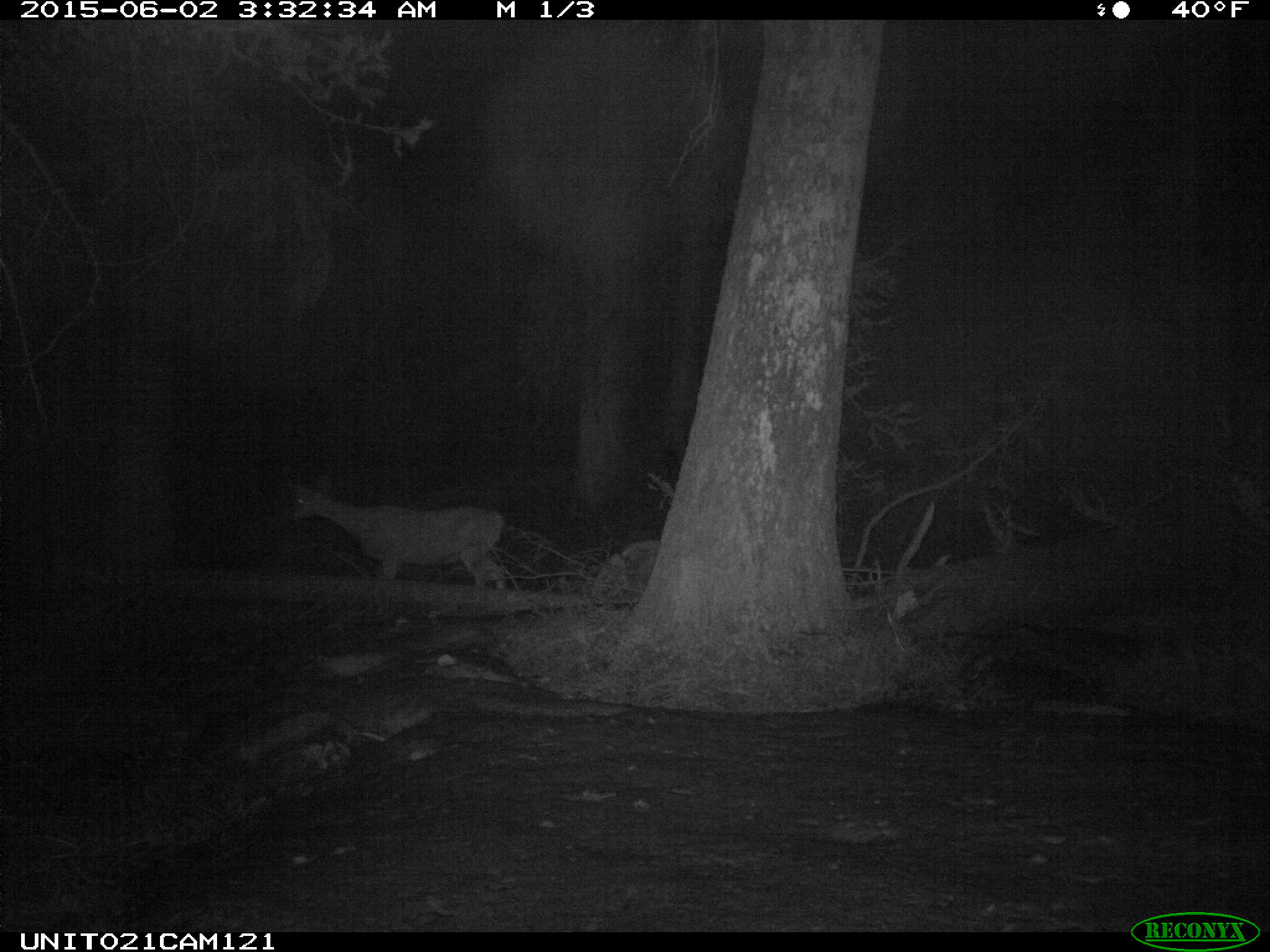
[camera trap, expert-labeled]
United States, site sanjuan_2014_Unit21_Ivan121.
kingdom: Animalia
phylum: Chordata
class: Mammalia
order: Artiodactyla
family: Cervidae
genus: Odocoileus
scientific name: Odocoileus hemionus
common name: mule deer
Odocoileus hemionus (mule deer).